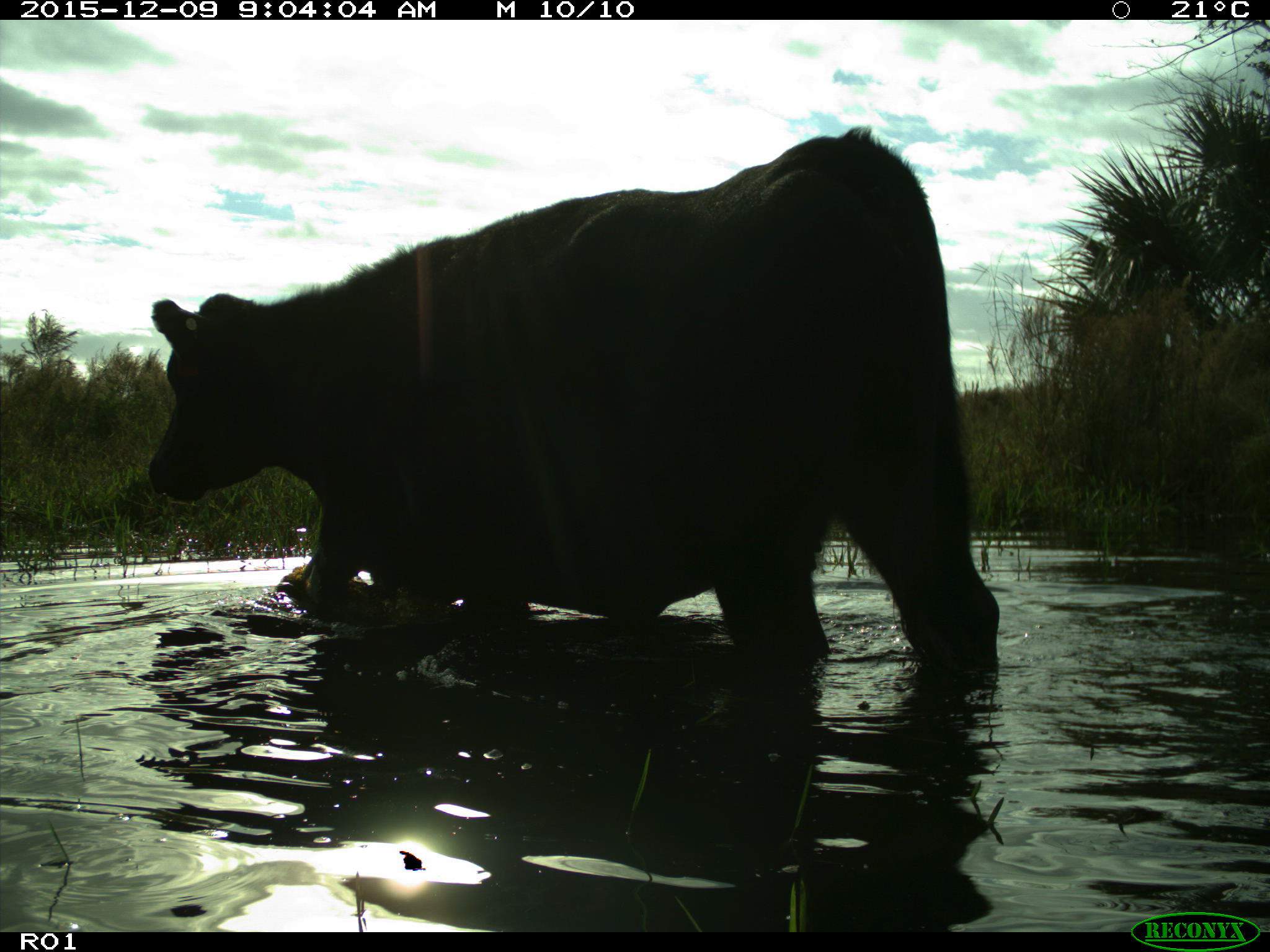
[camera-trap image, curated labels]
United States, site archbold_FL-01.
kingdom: Animalia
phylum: Chordata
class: Mammalia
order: Artiodactyla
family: Bovidae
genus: Bos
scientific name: Bos taurus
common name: domestic cow